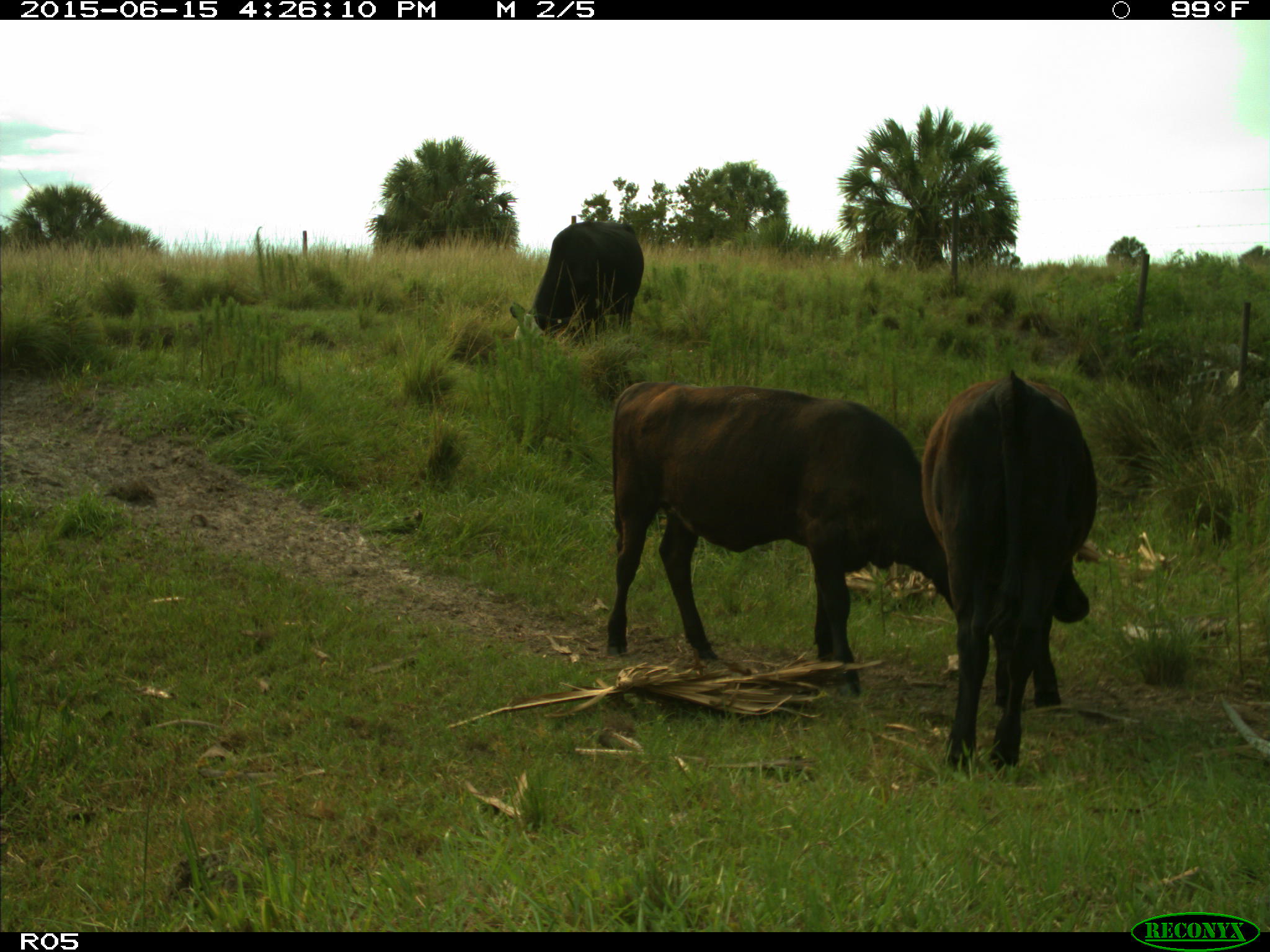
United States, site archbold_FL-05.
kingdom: Animalia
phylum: Chordata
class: Mammalia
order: Artiodactyla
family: Bovidae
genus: Bos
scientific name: Bos taurus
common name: domestic cow